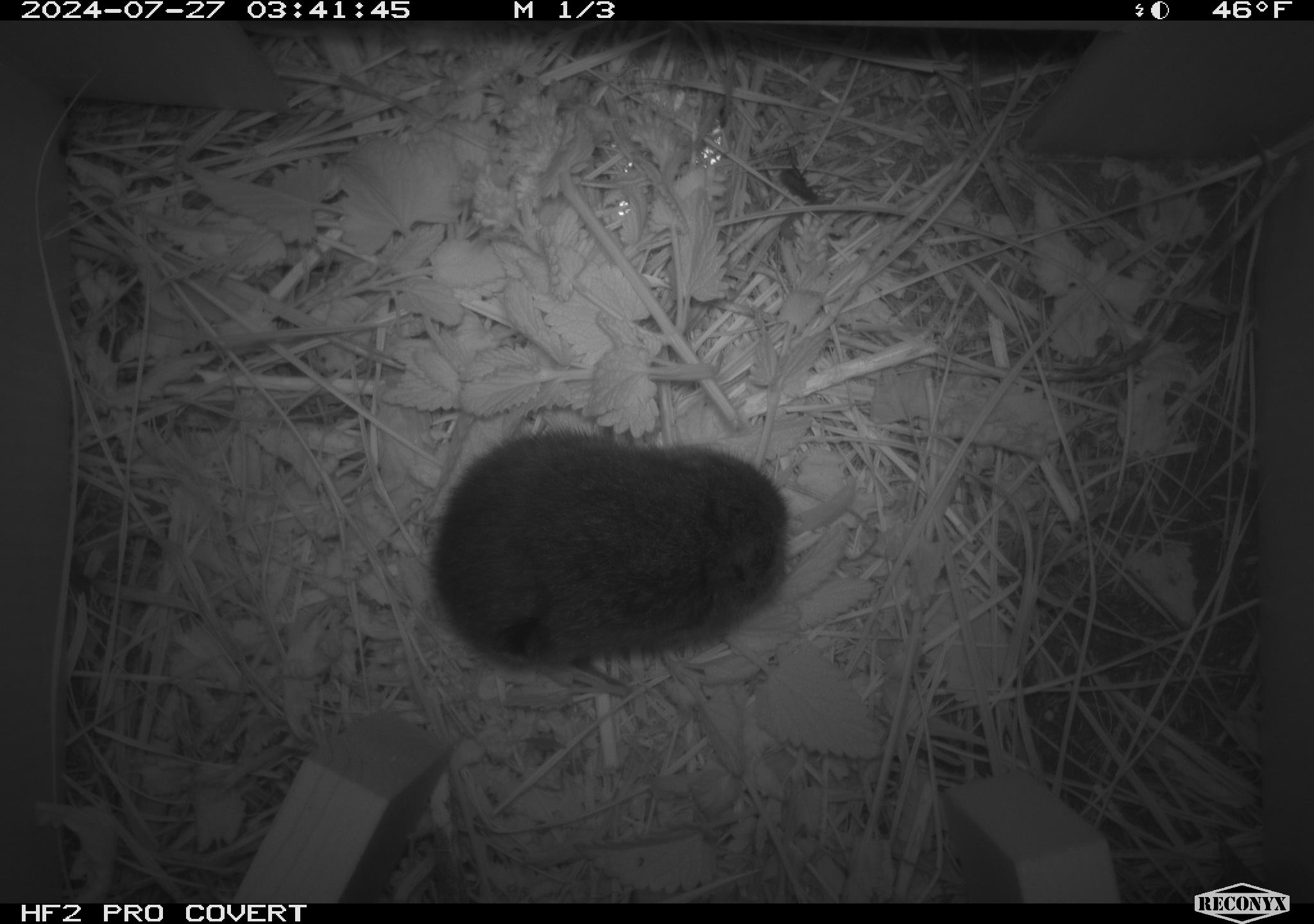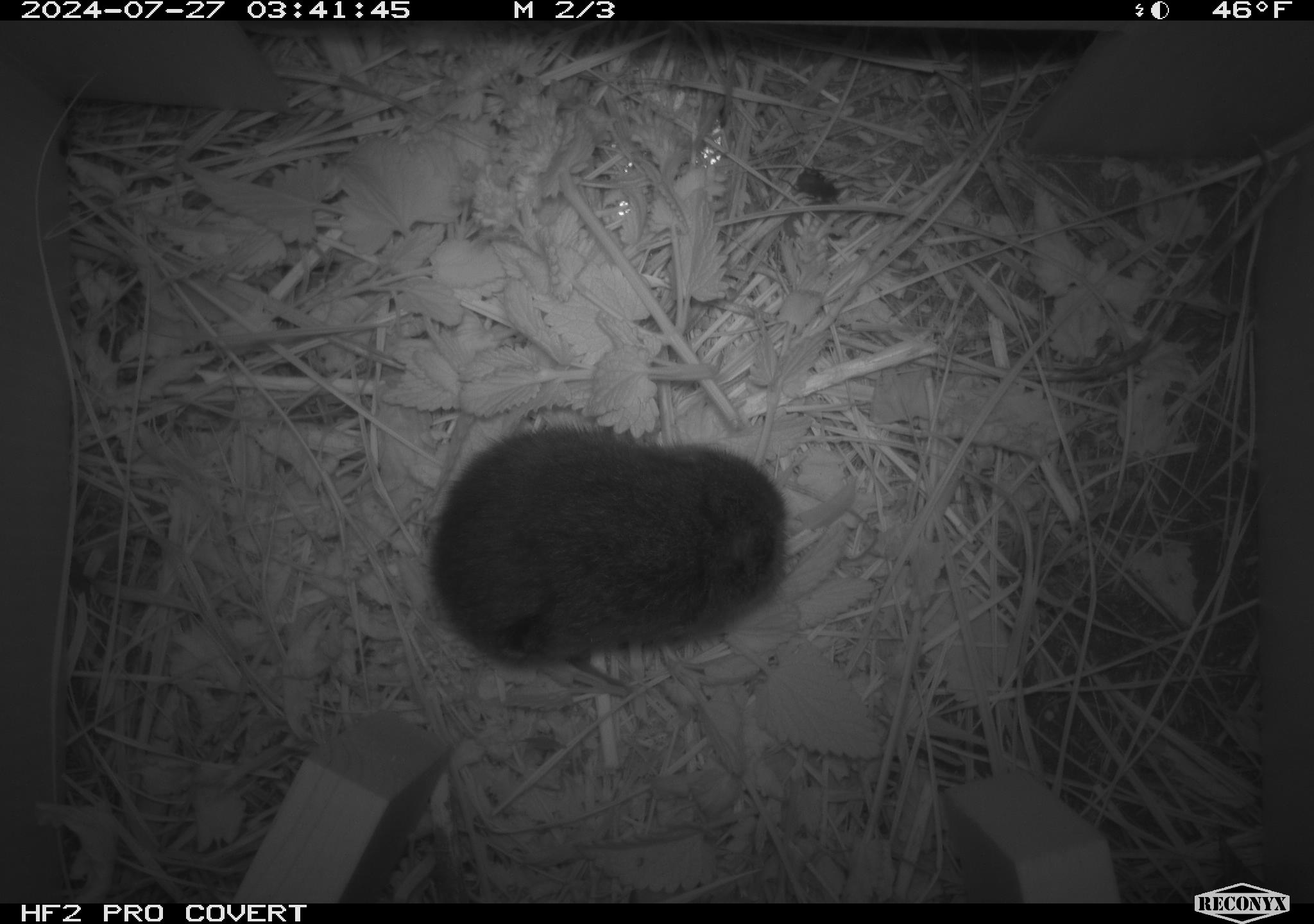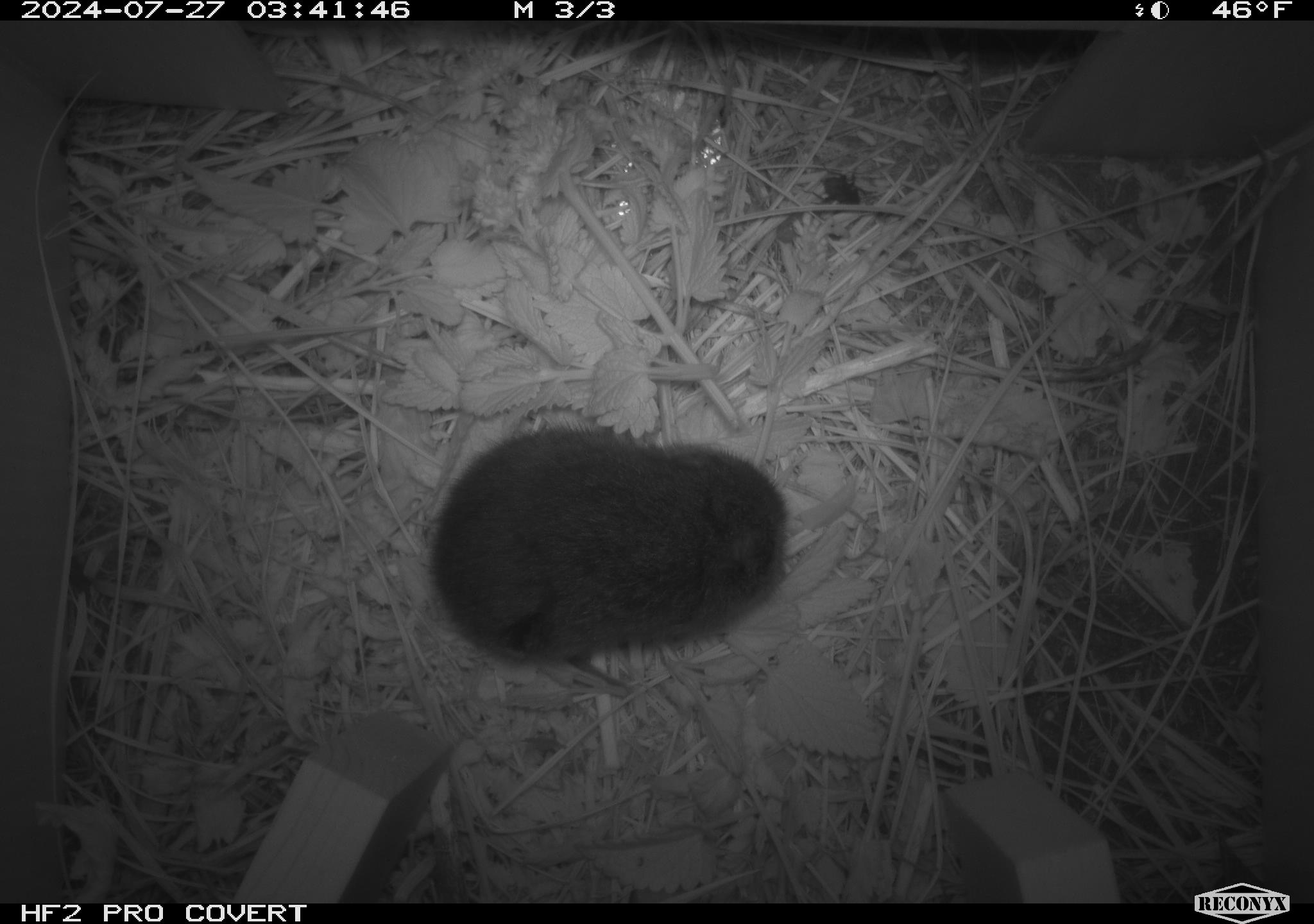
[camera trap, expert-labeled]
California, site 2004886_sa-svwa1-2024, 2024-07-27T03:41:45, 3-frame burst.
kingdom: Animalia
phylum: Chordata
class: Mammalia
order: Rodentia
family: Cricetidae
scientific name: Arvicolinae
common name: voles, lemmings, and muskrats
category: arvicolinae subfamily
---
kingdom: Animalia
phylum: Arthropoda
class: Insecta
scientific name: Insecta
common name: insect